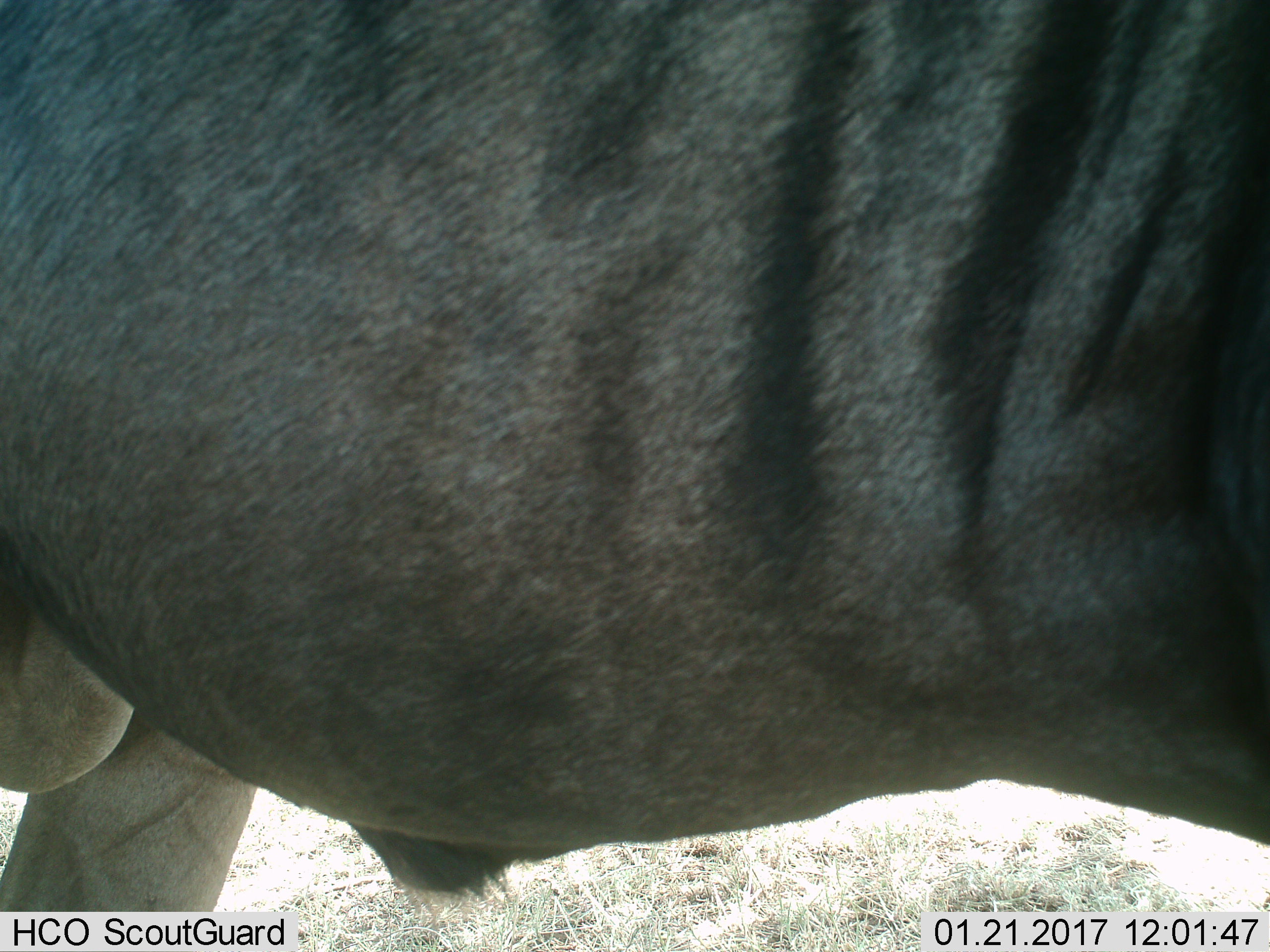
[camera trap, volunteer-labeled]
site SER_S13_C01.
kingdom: Animalia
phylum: Chordata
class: Mammalia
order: Artiodactyla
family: Bovidae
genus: Connochaetes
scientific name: Connochaetes taurinus taurinus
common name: blue wildebeest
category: wildebeestblue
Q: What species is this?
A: Wildebeestblue (blue wildebeest) (Connochaetes taurinus taurinus).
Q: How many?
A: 1.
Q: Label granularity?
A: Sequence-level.